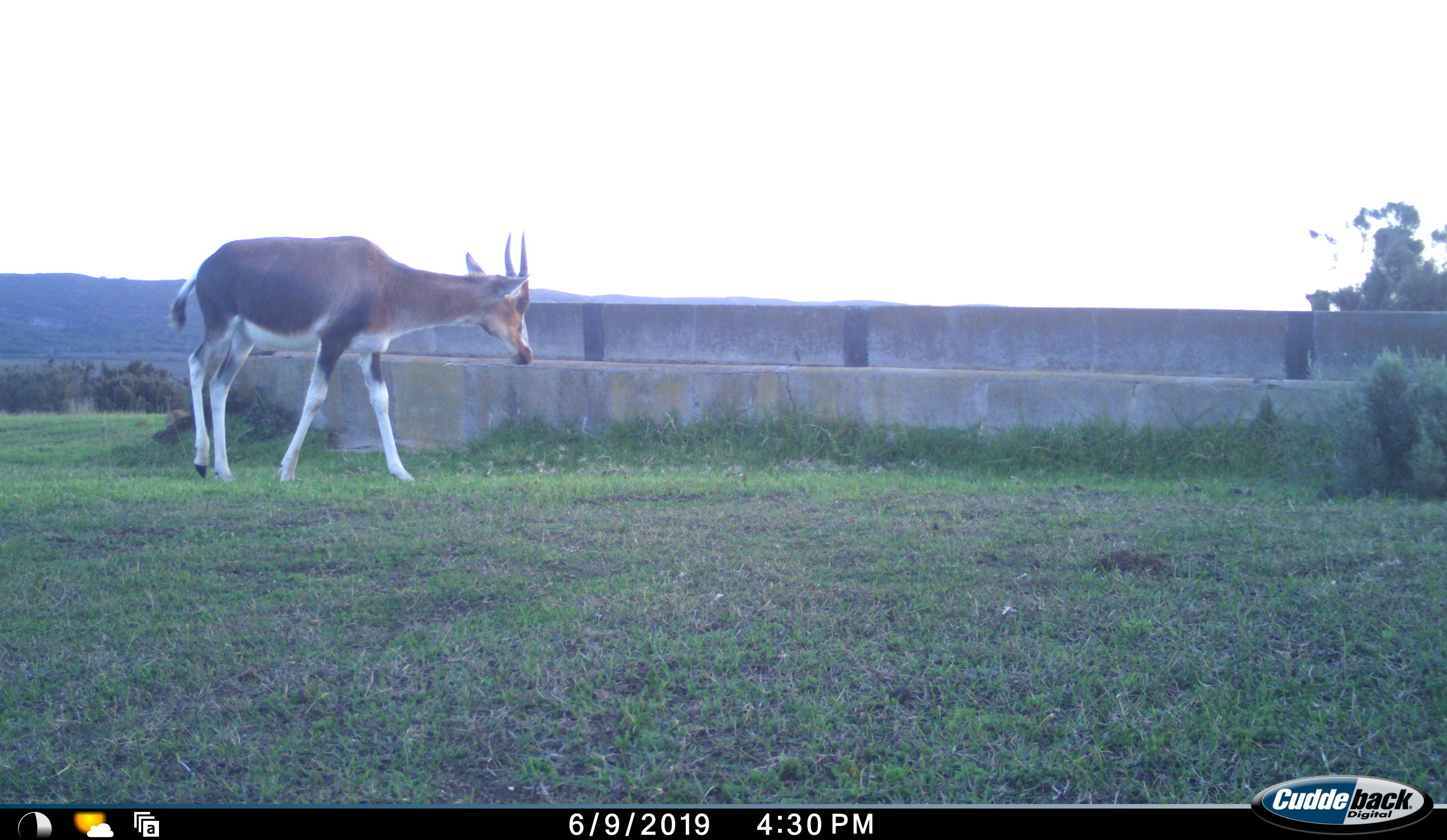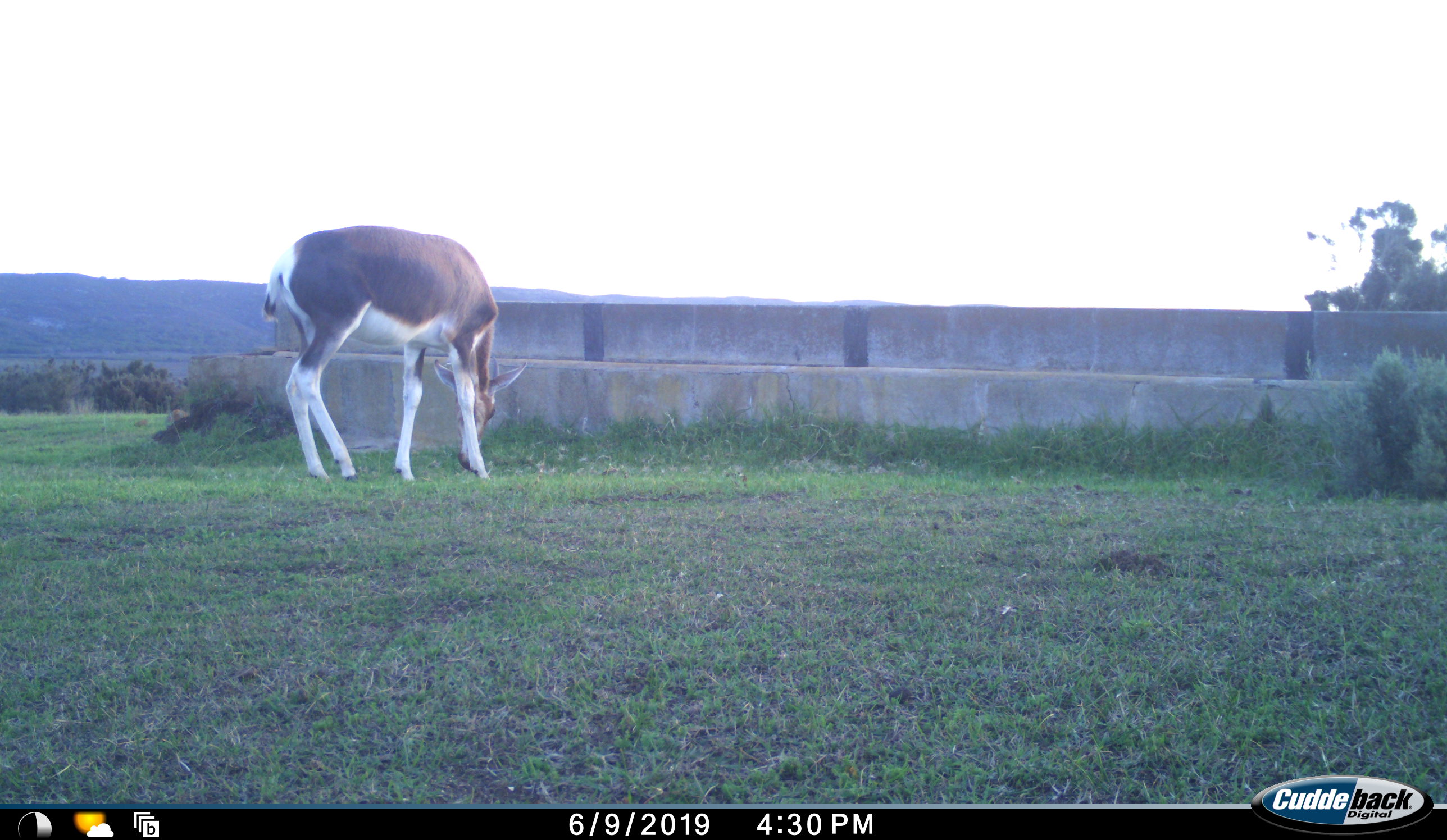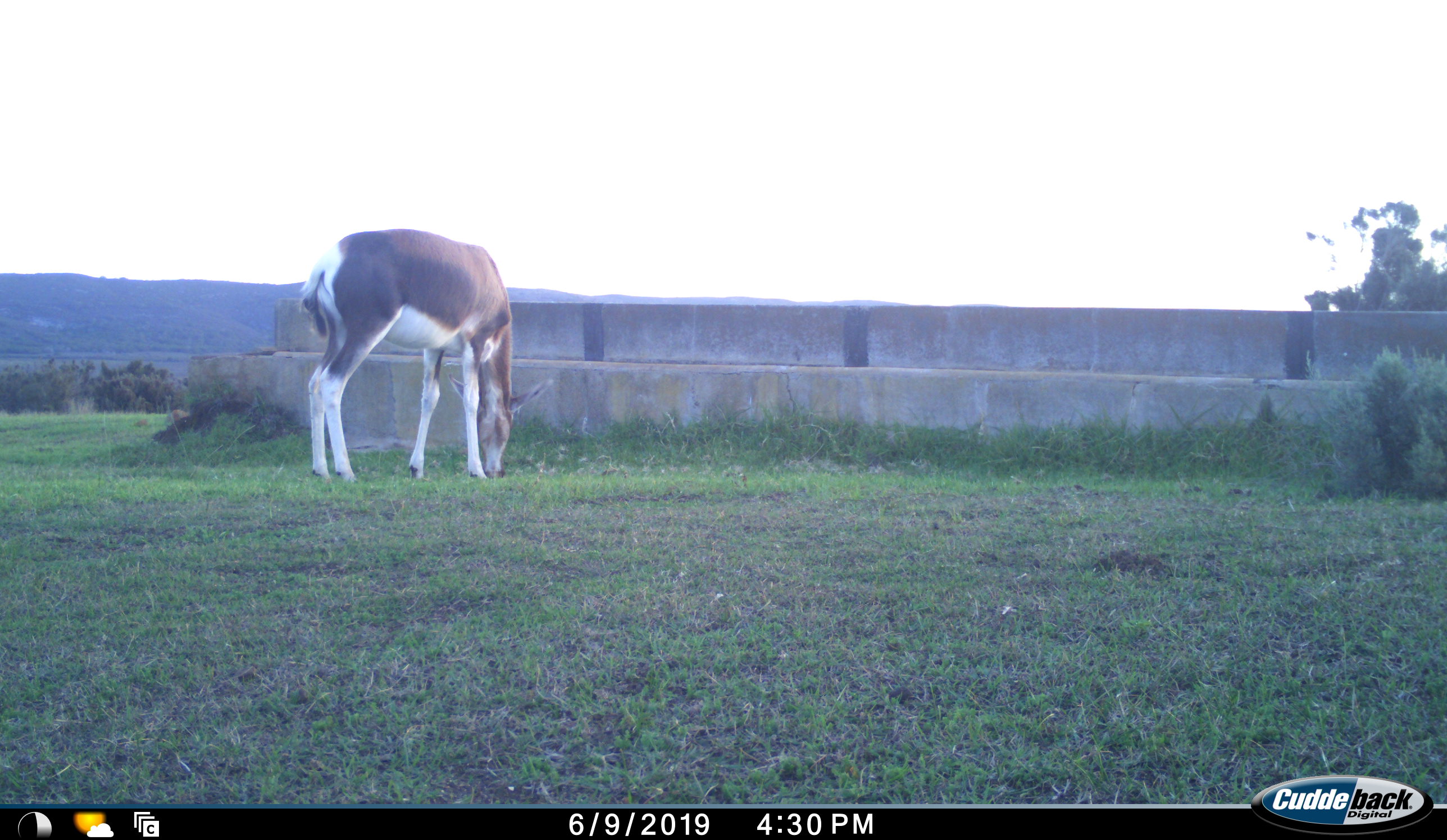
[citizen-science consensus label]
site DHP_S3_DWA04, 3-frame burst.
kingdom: Animalia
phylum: Chordata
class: Mammalia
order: Artiodactyla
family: Bovidae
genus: Damaliscus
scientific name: Damaliscus pygargus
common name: bontebok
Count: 1.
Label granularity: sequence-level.